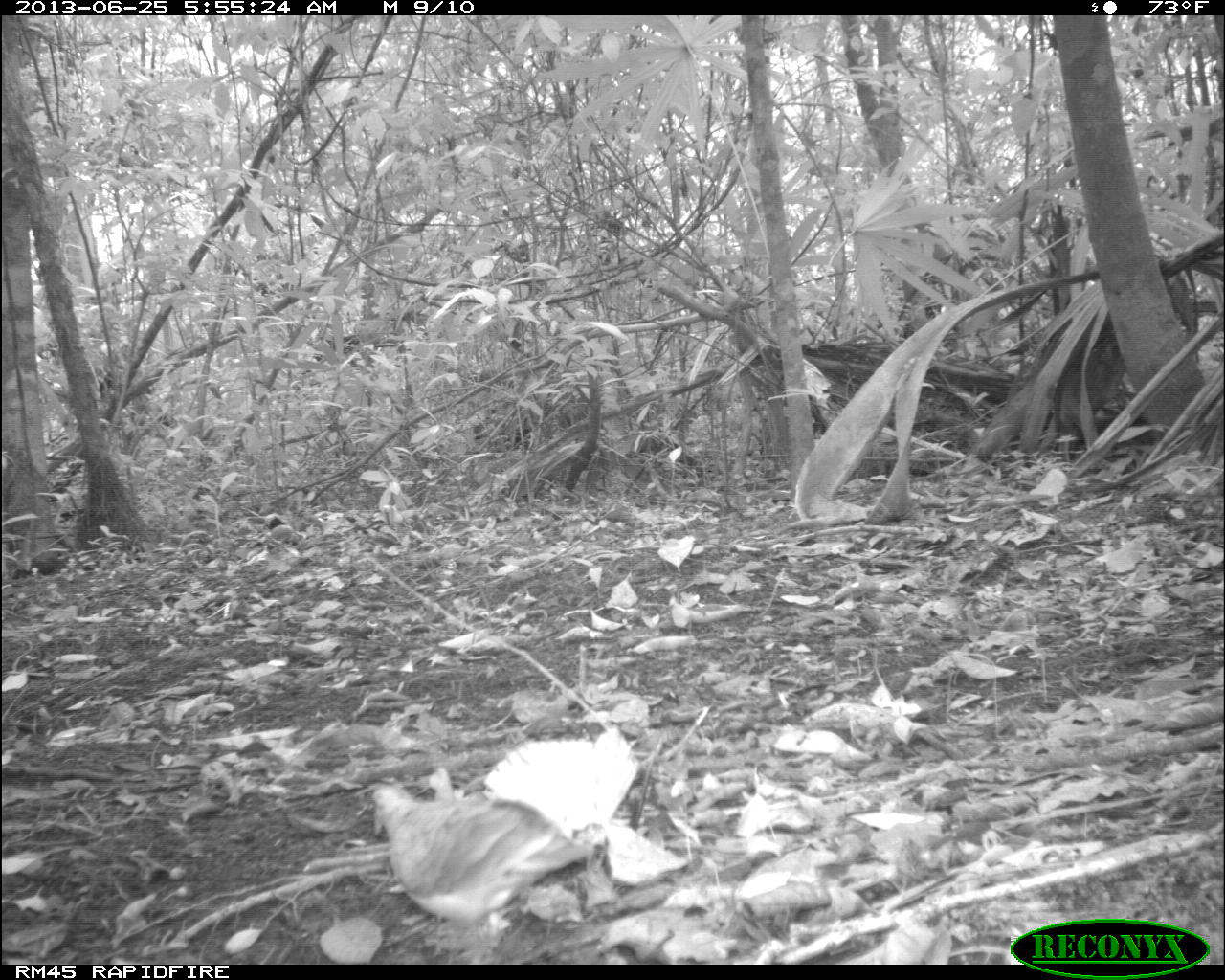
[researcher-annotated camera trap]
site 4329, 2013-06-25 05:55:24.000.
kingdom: Animalia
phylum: Chordata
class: Aves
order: Columbiformes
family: Columbidae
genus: Geotrygon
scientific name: Geotrygon montana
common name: ruddy quail-dove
Geotrygon montana (ruddy quail-dove), count 1.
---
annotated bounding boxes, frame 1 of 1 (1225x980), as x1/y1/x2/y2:
geotrygon montana: 371/782/595/924